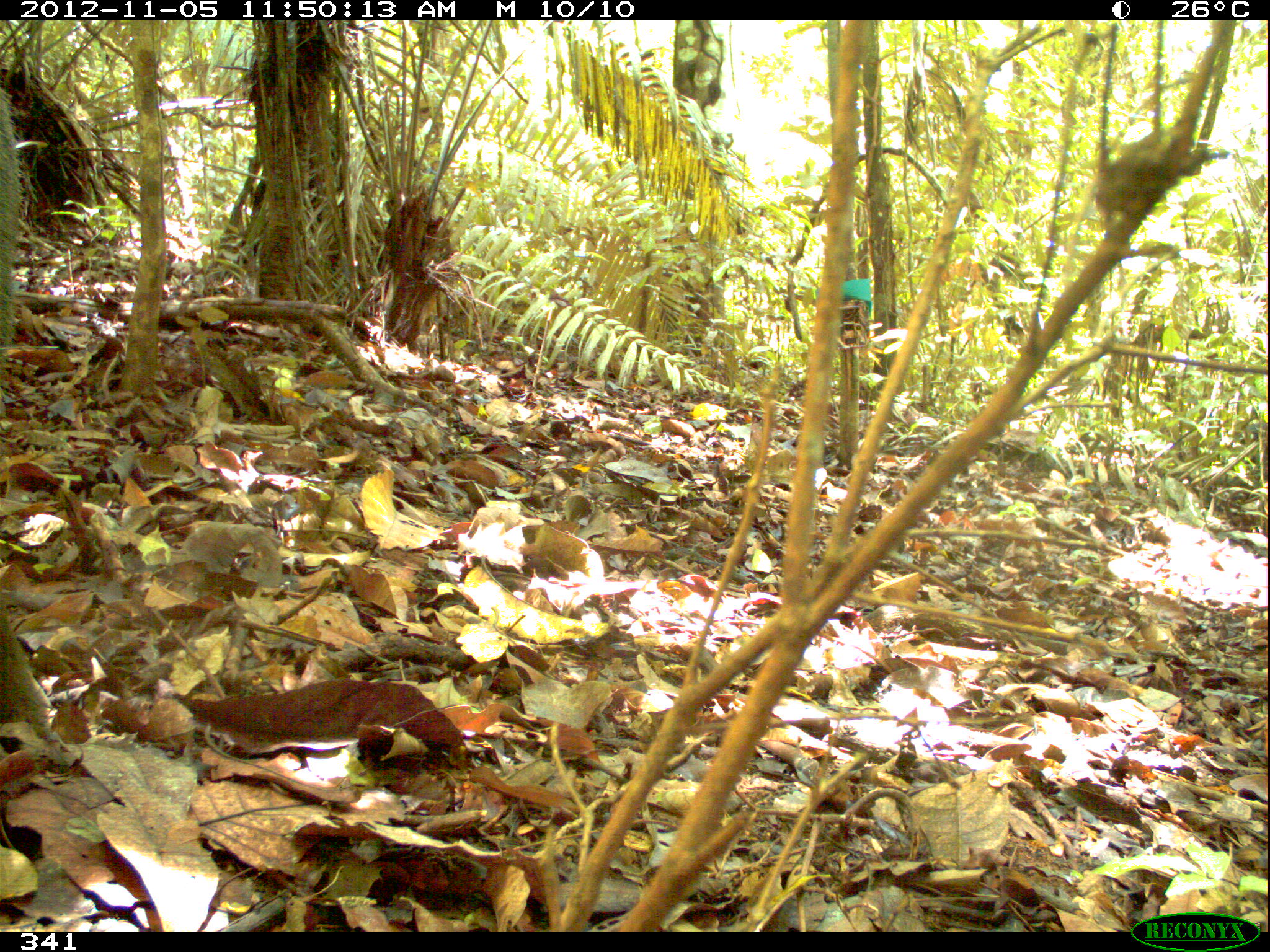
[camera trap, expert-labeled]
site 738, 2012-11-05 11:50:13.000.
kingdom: Animalia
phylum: Chordata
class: Mammalia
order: Artiodactyla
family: Tayassuidae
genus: Tayassu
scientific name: Tayassu pecari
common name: white-lipped peccary